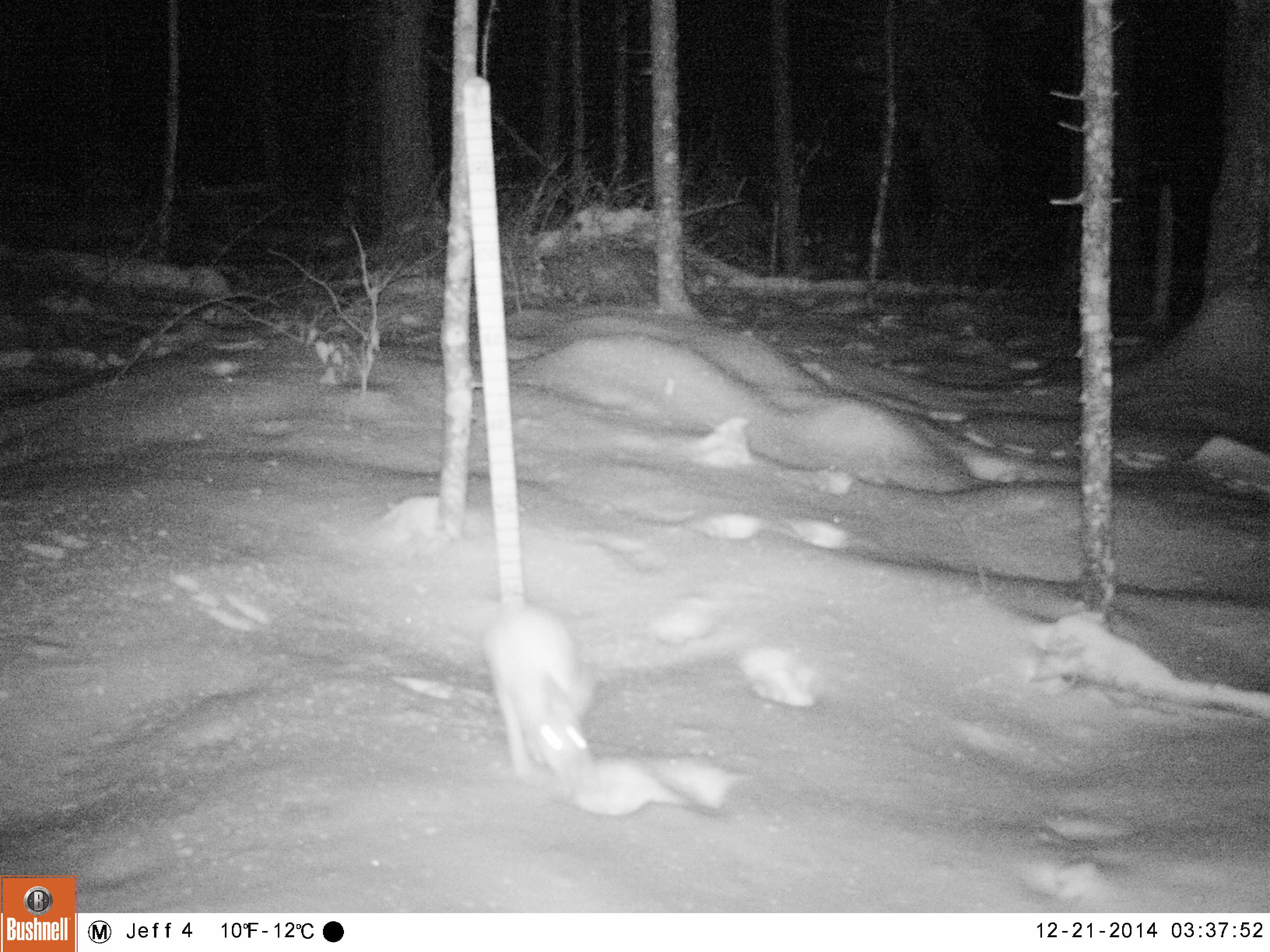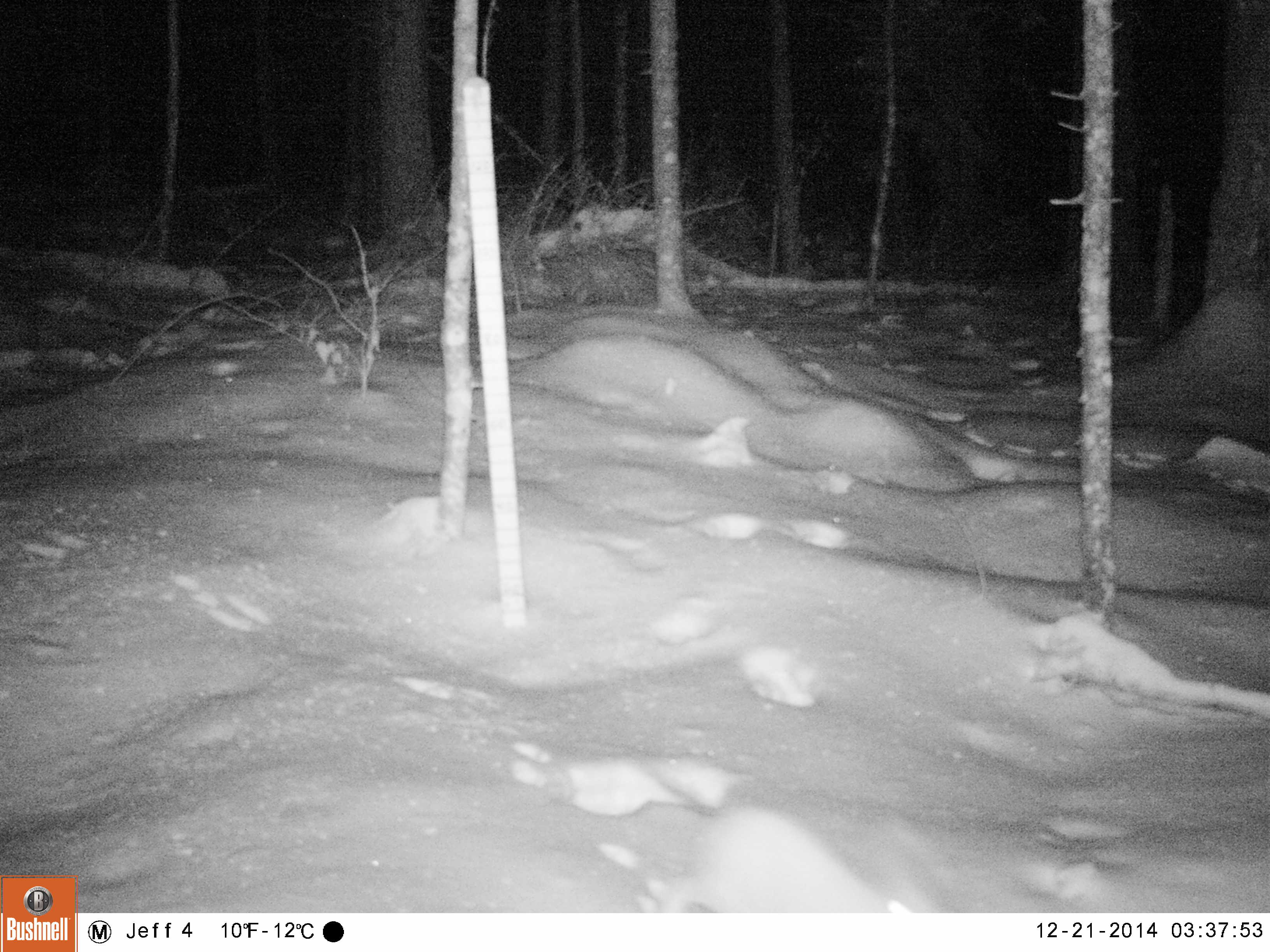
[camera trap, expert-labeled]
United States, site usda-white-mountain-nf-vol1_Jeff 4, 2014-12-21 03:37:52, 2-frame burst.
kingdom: Animalia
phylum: Chordata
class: Mammalia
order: Lagomorpha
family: Leporidae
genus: Lepus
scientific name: Lepus americanus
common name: snowshoe hare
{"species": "snowshoe hare (Lepus americanus)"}